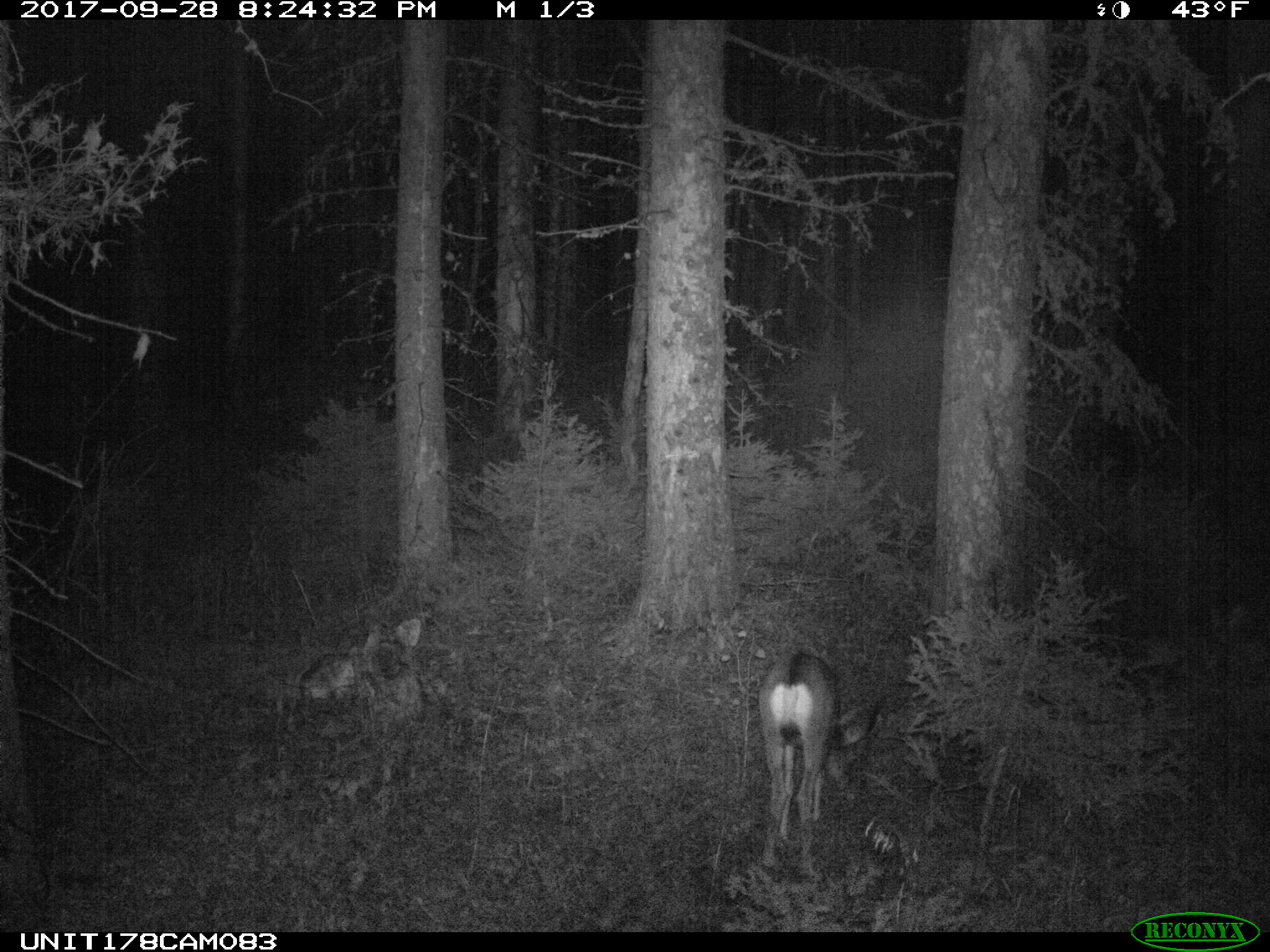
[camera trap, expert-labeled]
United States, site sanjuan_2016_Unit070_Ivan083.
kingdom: Animalia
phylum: Chordata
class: Mammalia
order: Artiodactyla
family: Cervidae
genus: Odocoileus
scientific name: Odocoileus hemionus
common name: mule deer